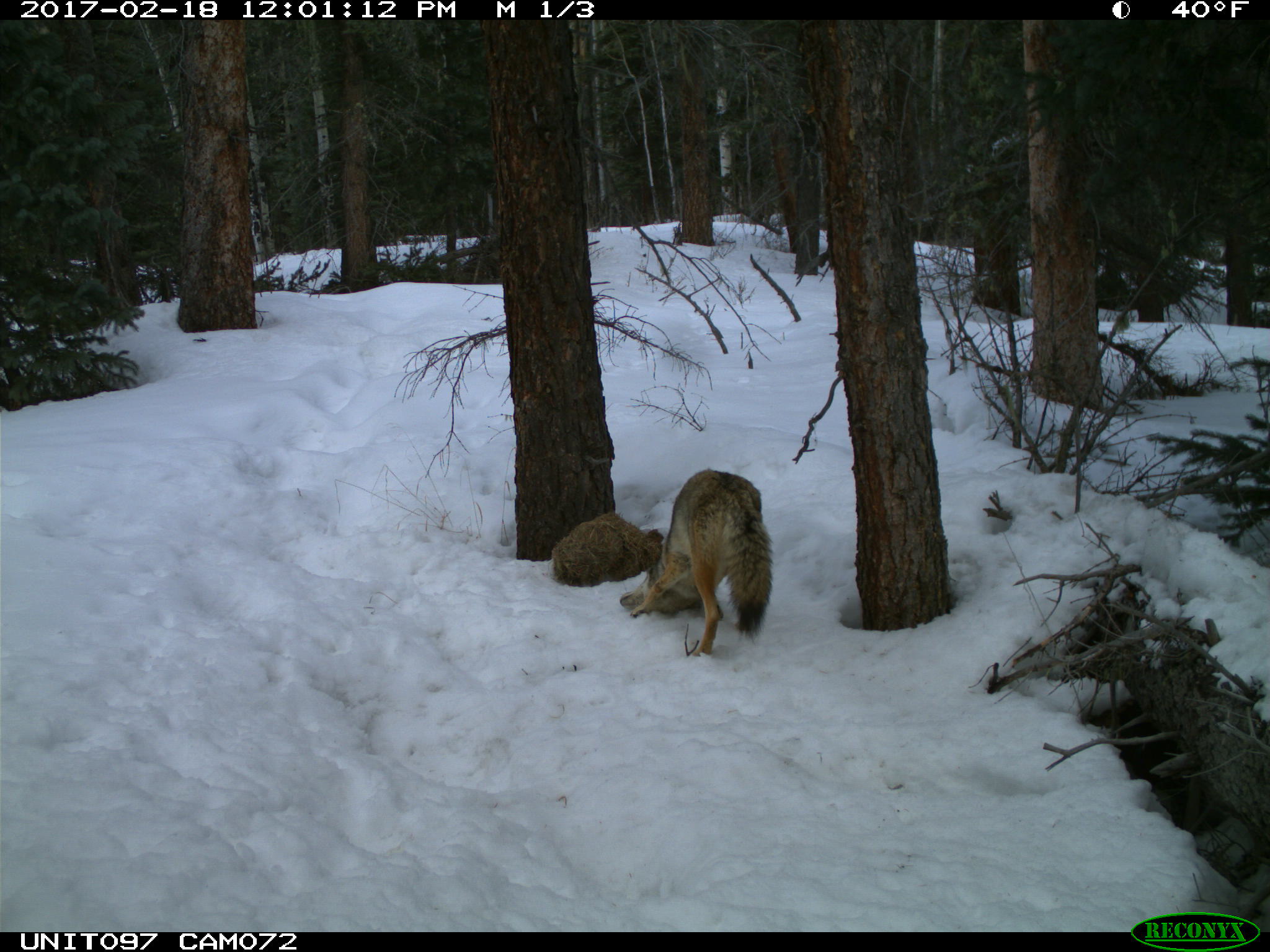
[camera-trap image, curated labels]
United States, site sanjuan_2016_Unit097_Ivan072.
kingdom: Animalia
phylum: Chordata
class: Mammalia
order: Carnivora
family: Canidae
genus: Canis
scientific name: Canis latrans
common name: coyote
Canis latrans (coyote).